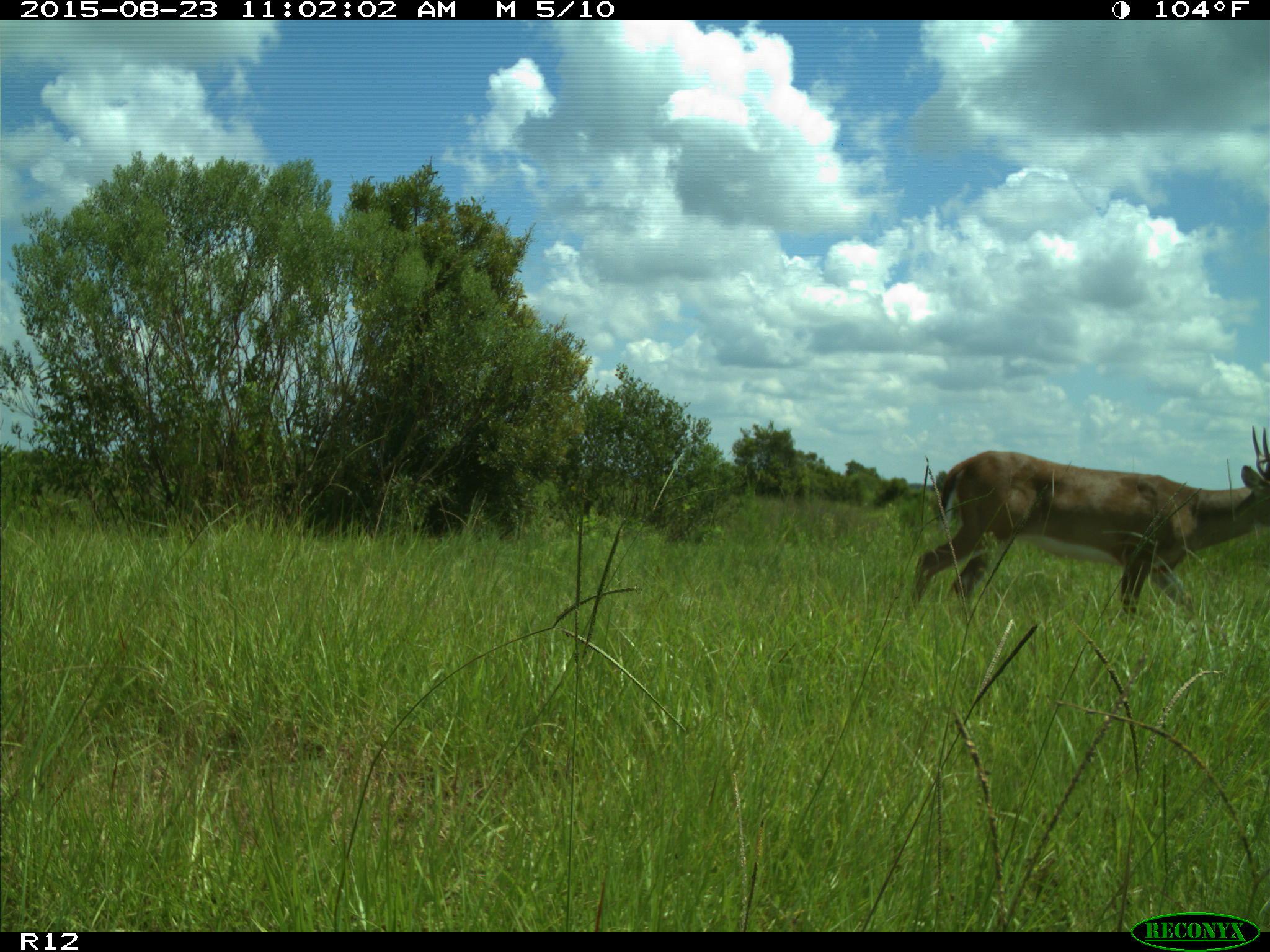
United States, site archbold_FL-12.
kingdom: Animalia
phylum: Chordata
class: Mammalia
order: Artiodactyla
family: Cervidae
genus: Odocoileus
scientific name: Odocoileus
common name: deer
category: unidentified deer